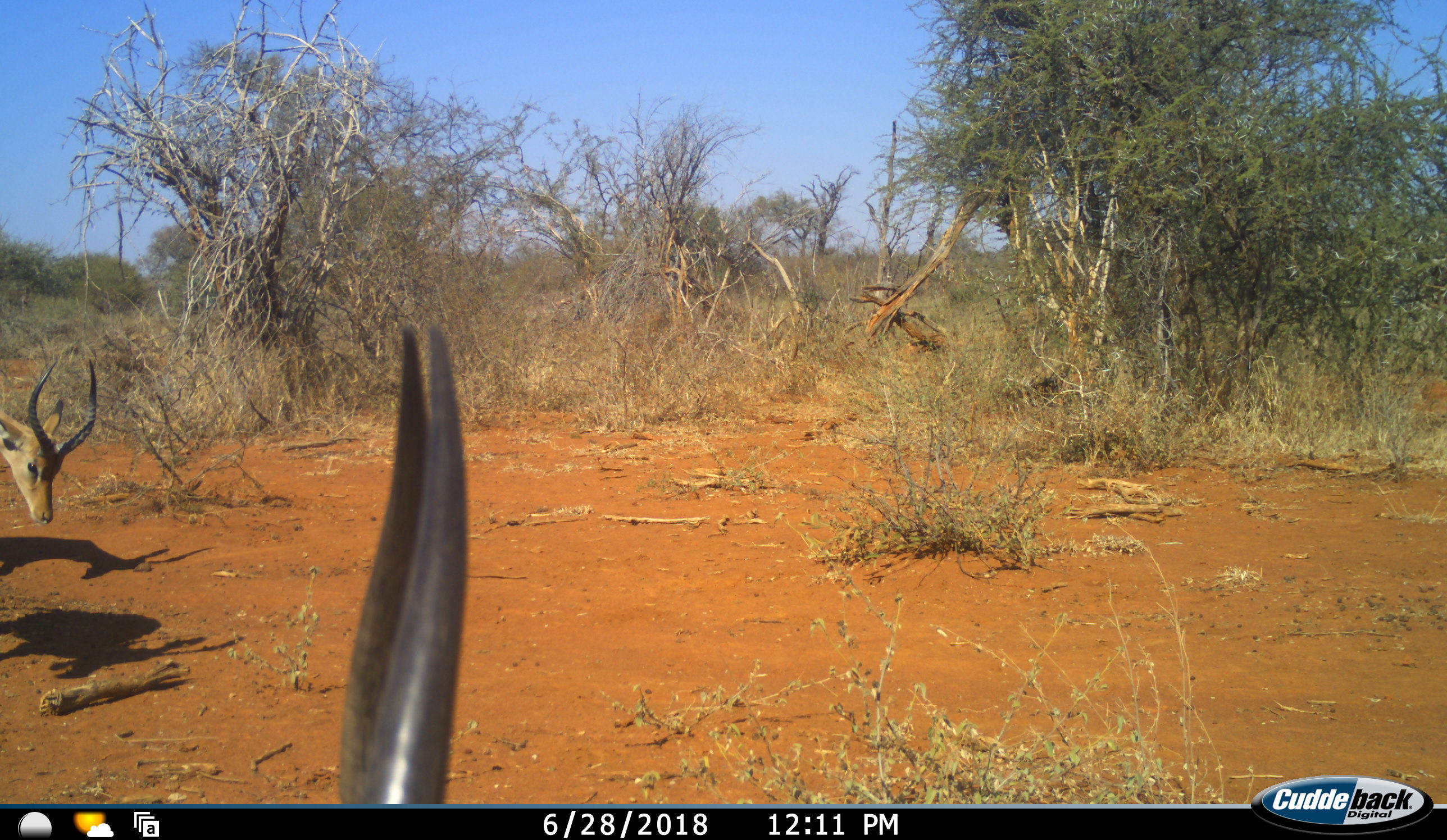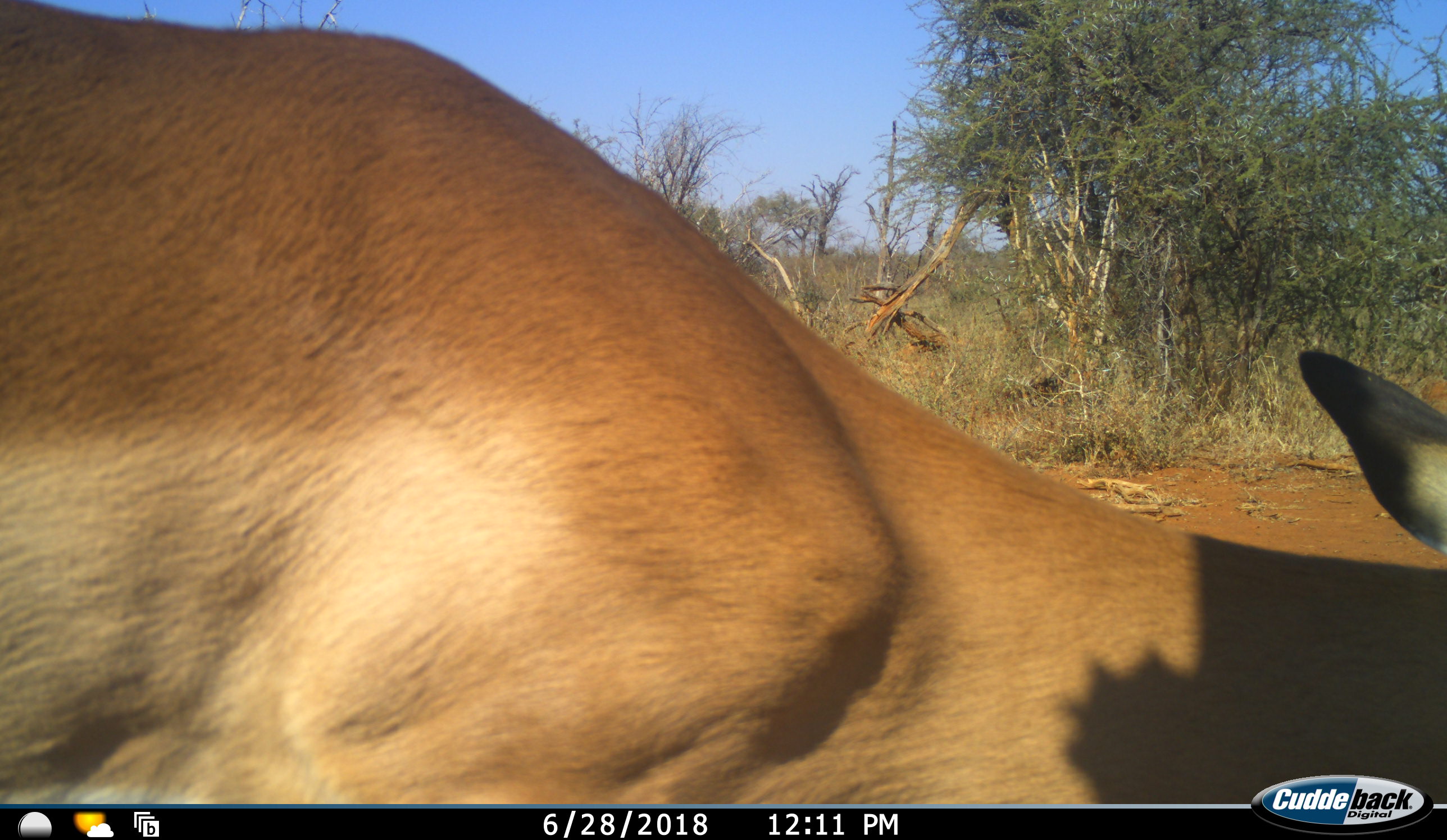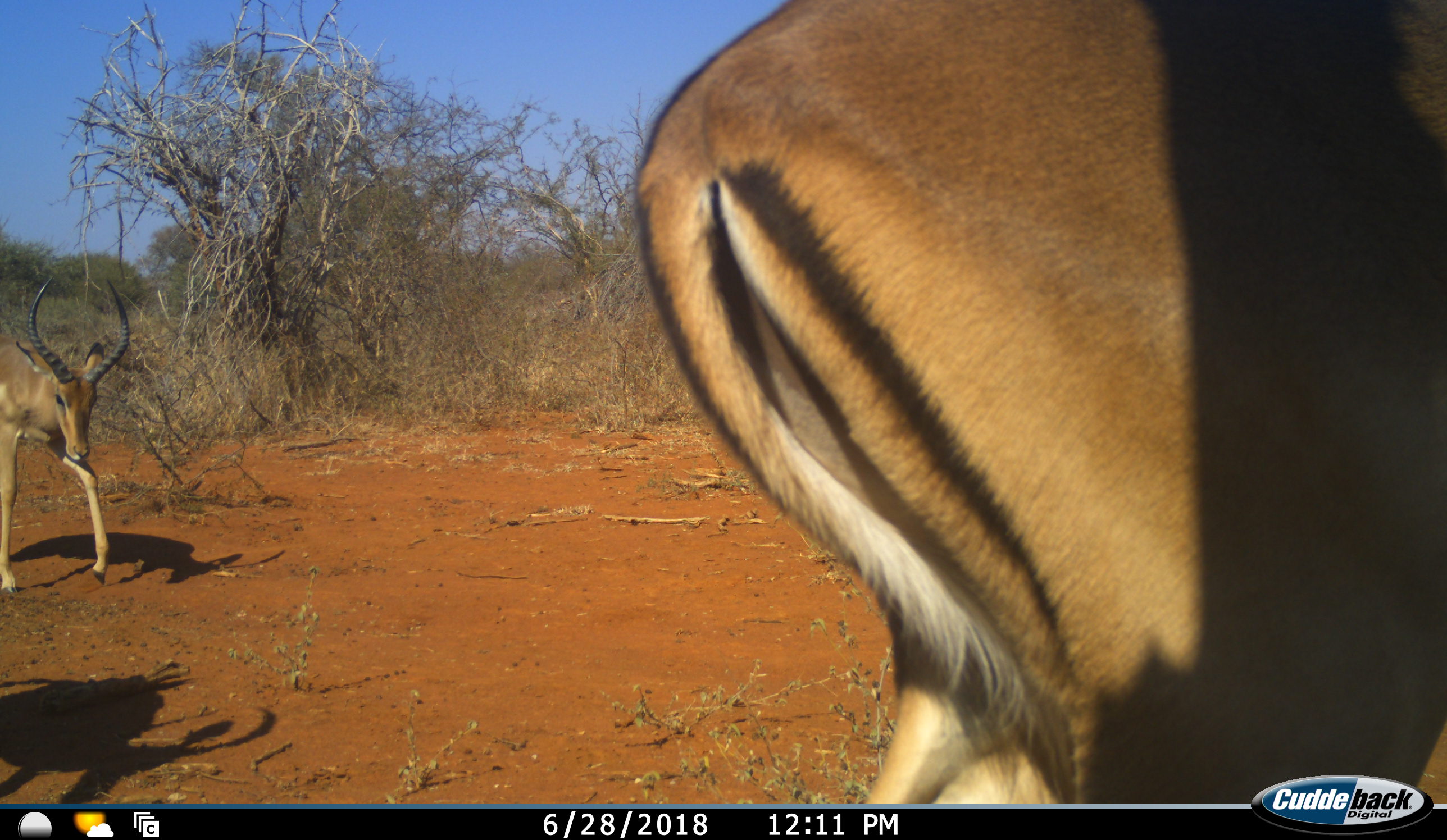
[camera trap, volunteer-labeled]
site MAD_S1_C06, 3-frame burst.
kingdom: Animalia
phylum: Chordata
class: Mammalia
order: Artiodactyla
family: Bovidae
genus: Aepyceros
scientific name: Aepyceros melampus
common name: impala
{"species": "impala (Aepyceros melampus)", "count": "2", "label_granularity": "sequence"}